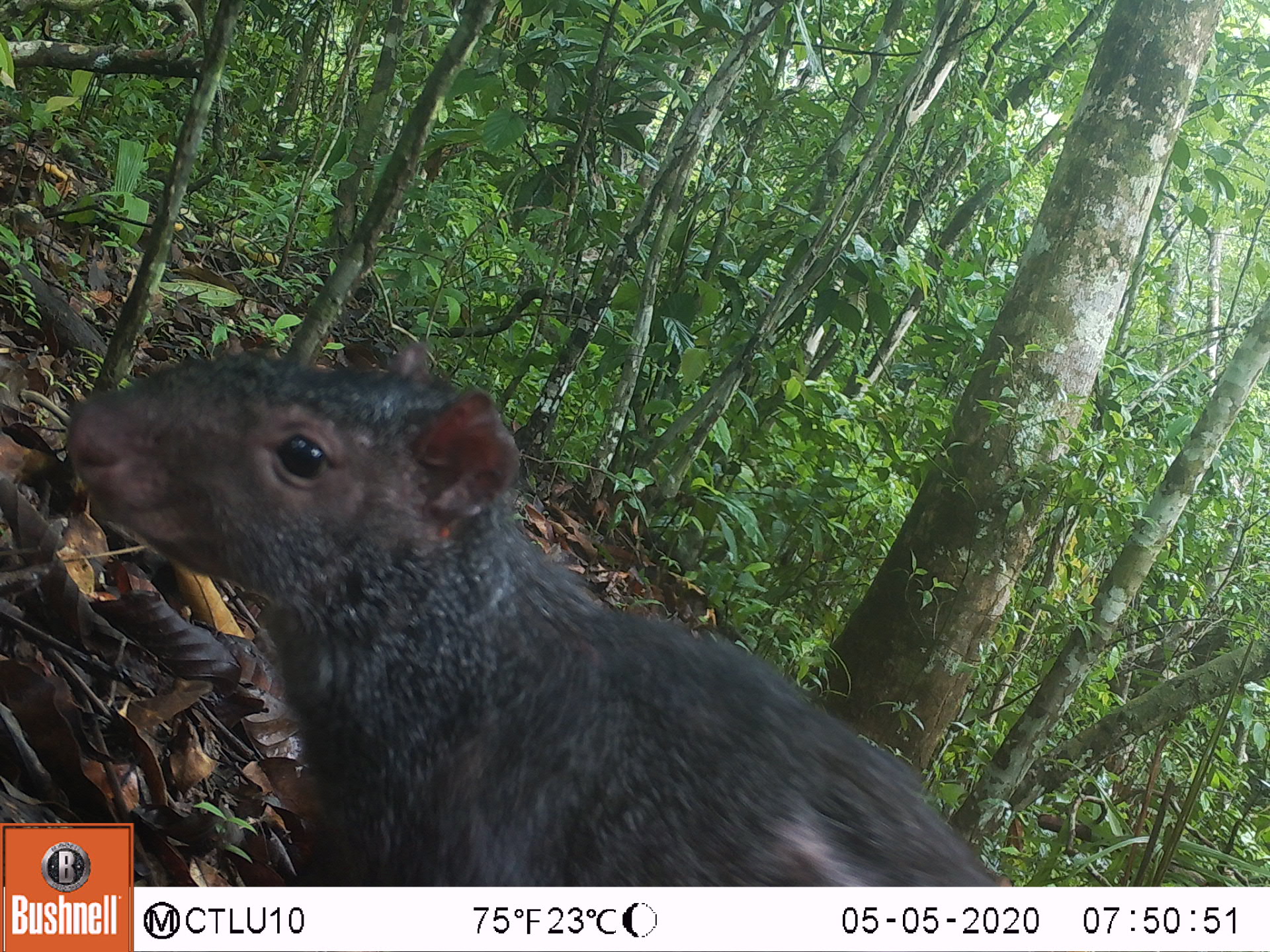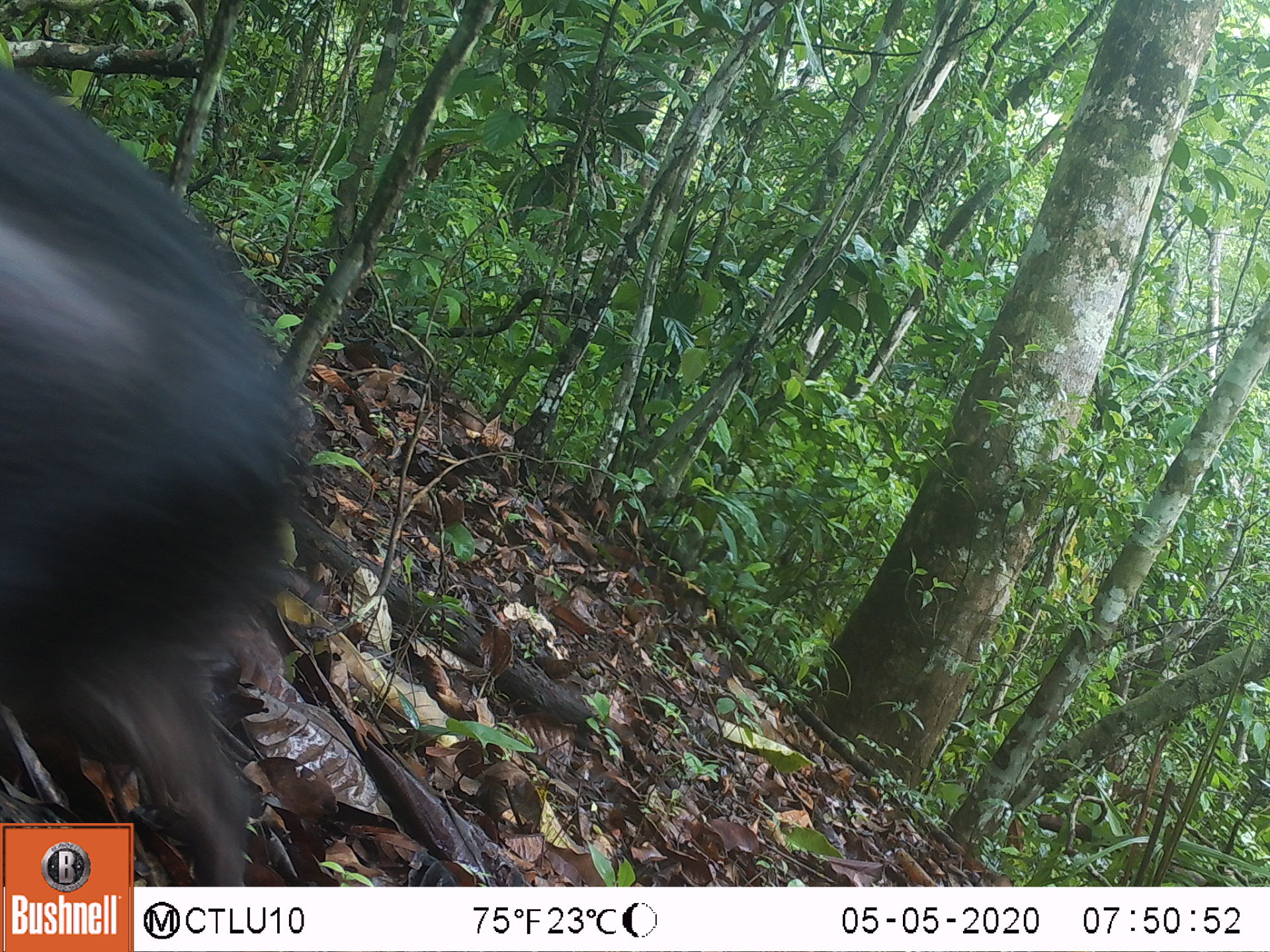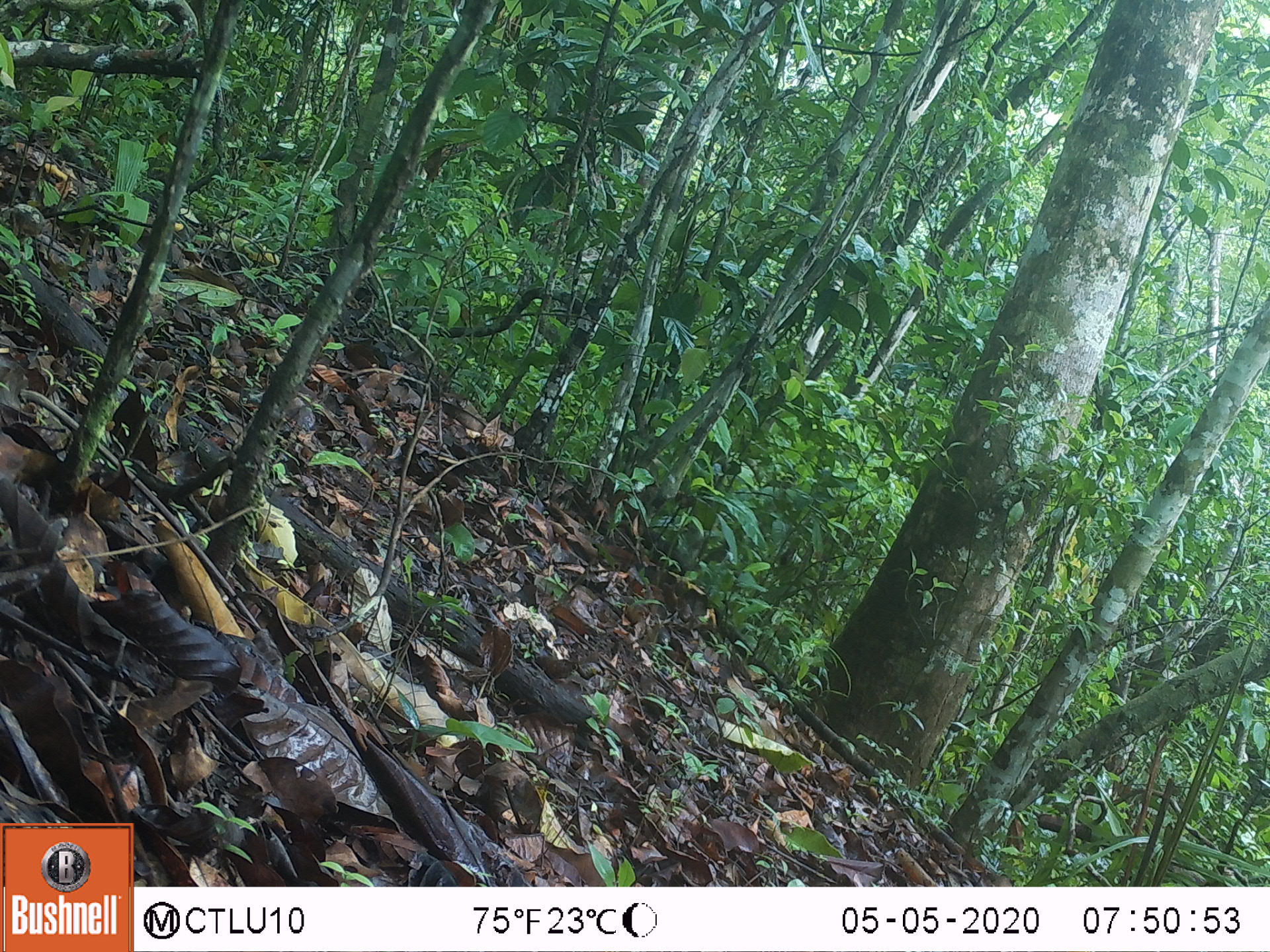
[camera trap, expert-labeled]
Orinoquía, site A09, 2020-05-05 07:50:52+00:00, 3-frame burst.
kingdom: Animalia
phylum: Chordata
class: Mammalia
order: Rodentia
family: Dasyproctidae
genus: Dasyprocta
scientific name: Dasyprocta fuliginosa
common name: black agouti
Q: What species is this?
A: Black agouti (Dasyprocta fuliginosa).